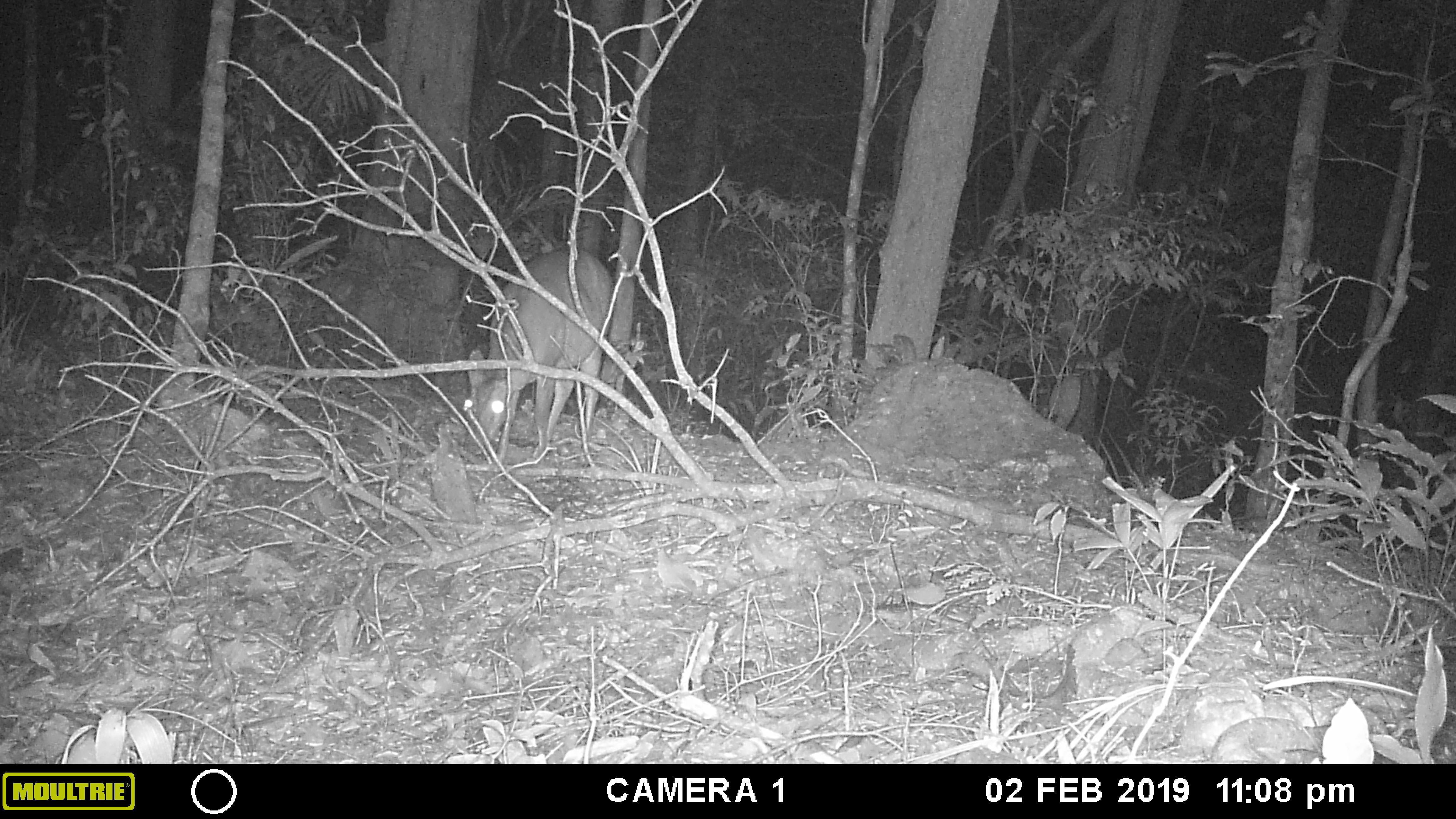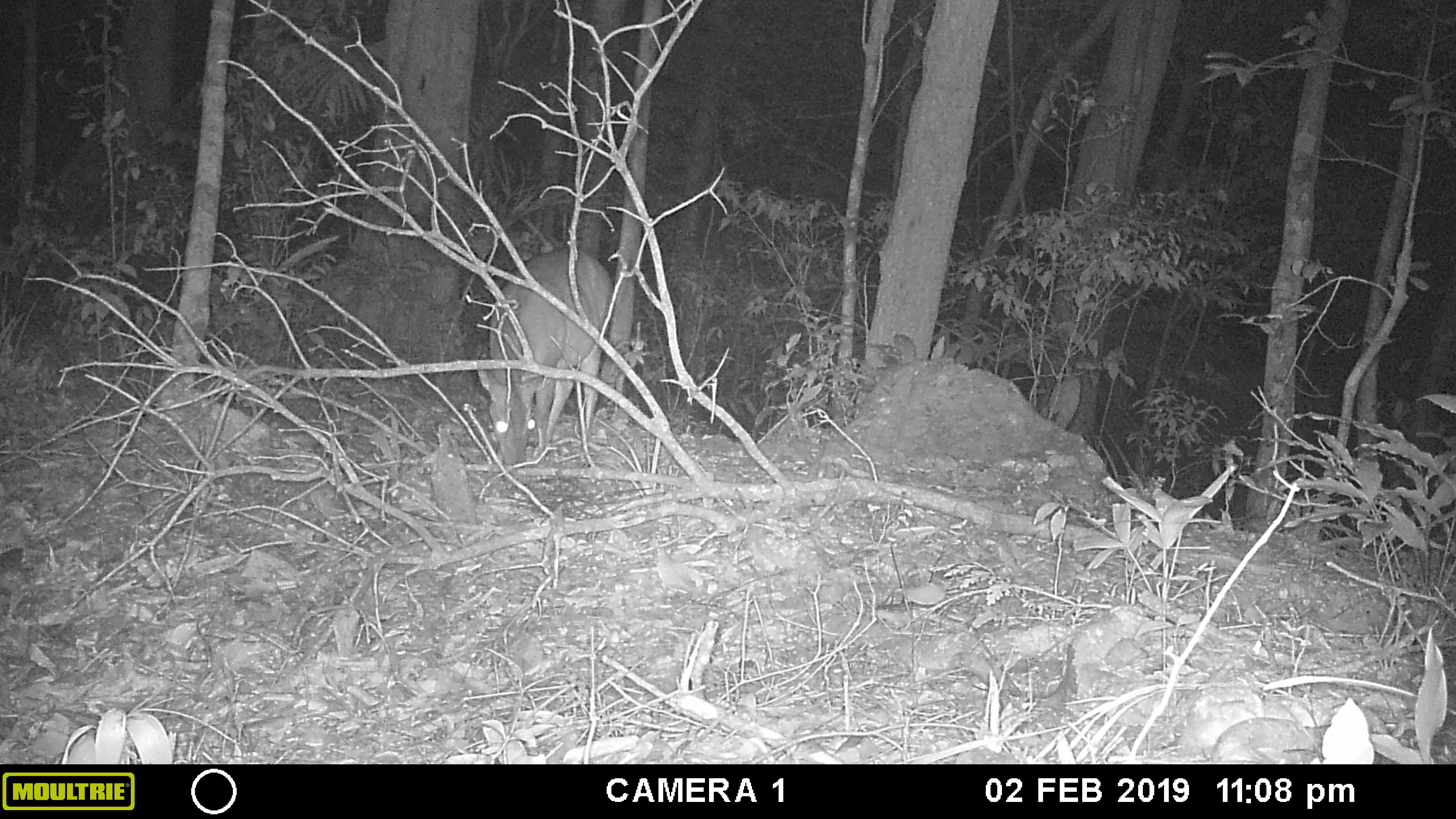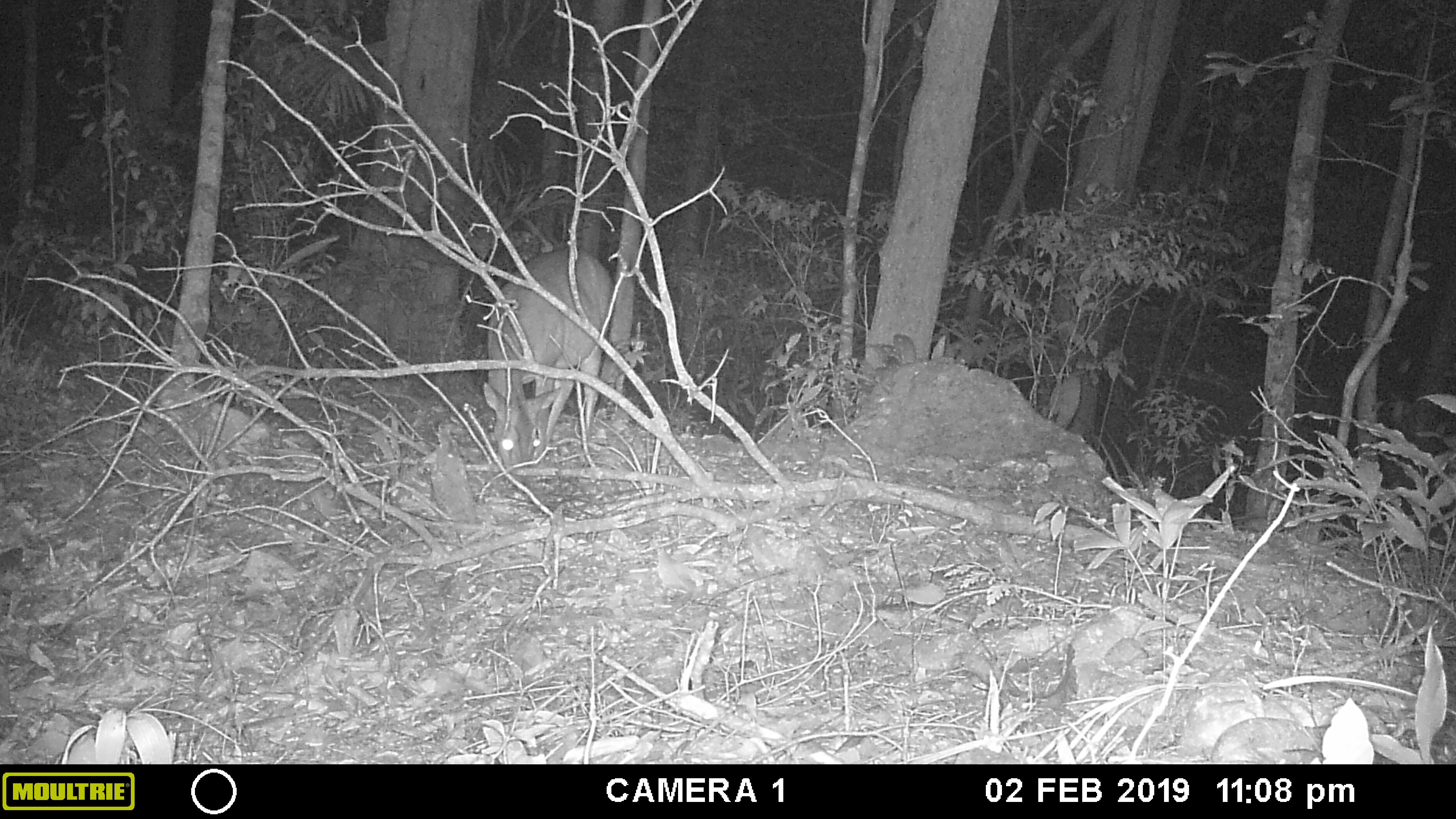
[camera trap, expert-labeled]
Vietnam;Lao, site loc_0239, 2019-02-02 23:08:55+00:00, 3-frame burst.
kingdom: Animalia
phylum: Chordata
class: Mammalia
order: Artiodactyla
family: Cervidae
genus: Muntiacus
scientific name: Muntiacus vuquangensis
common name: large-antlered muntjac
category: large antlered muntjac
Large antlered muntjac (large-antlered muntjac) (Muntiacus vuquangensis). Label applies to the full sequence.